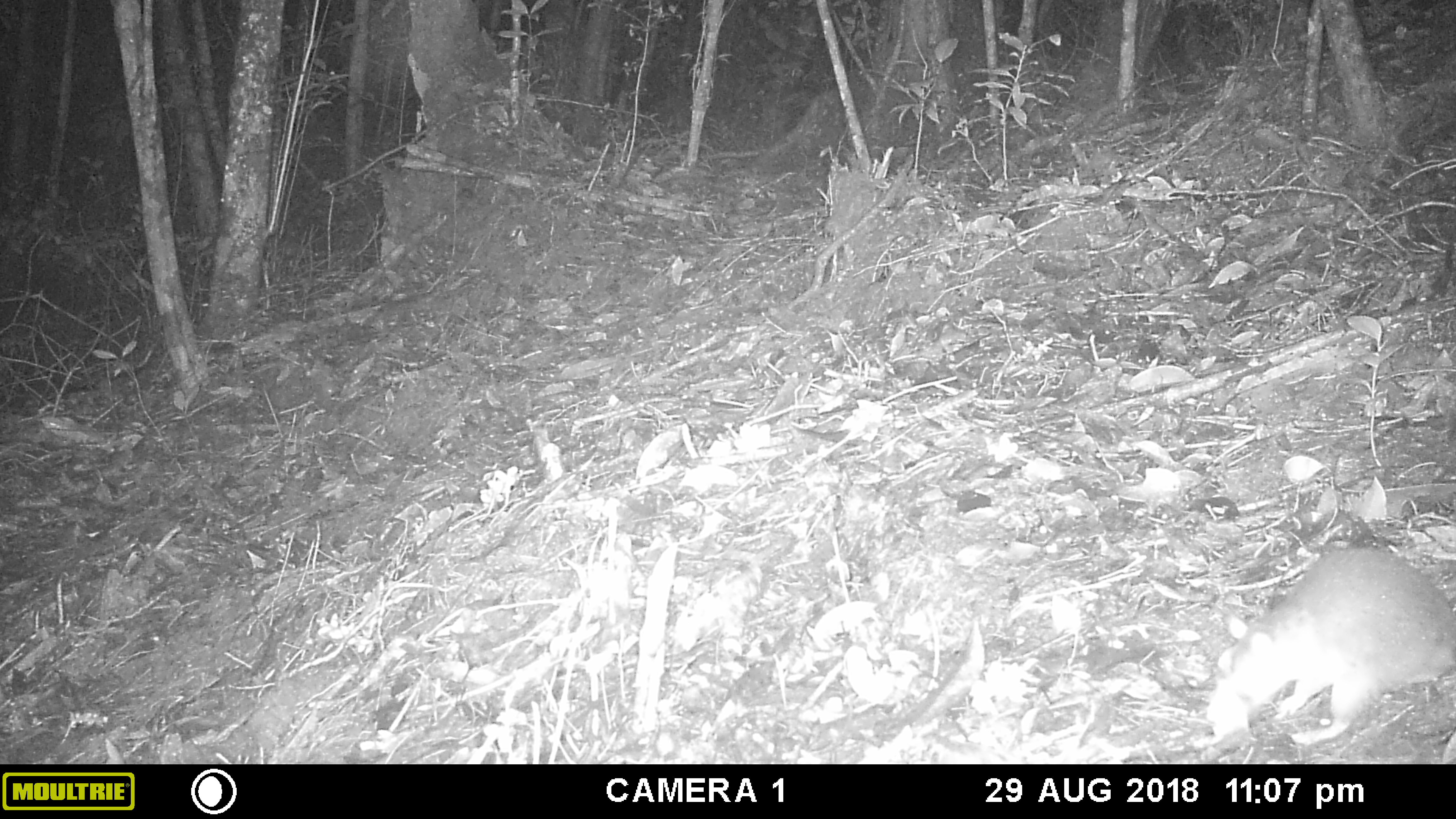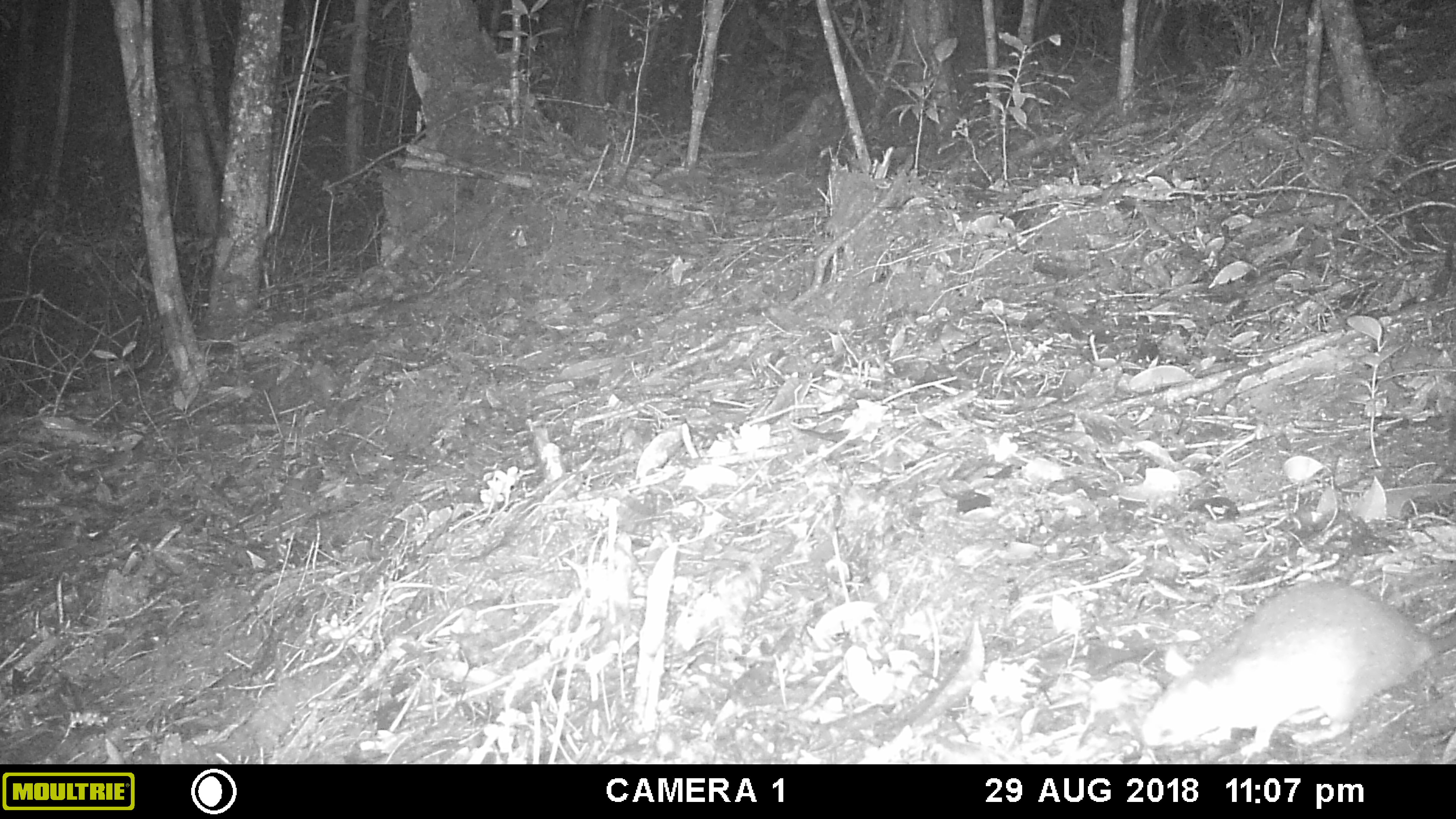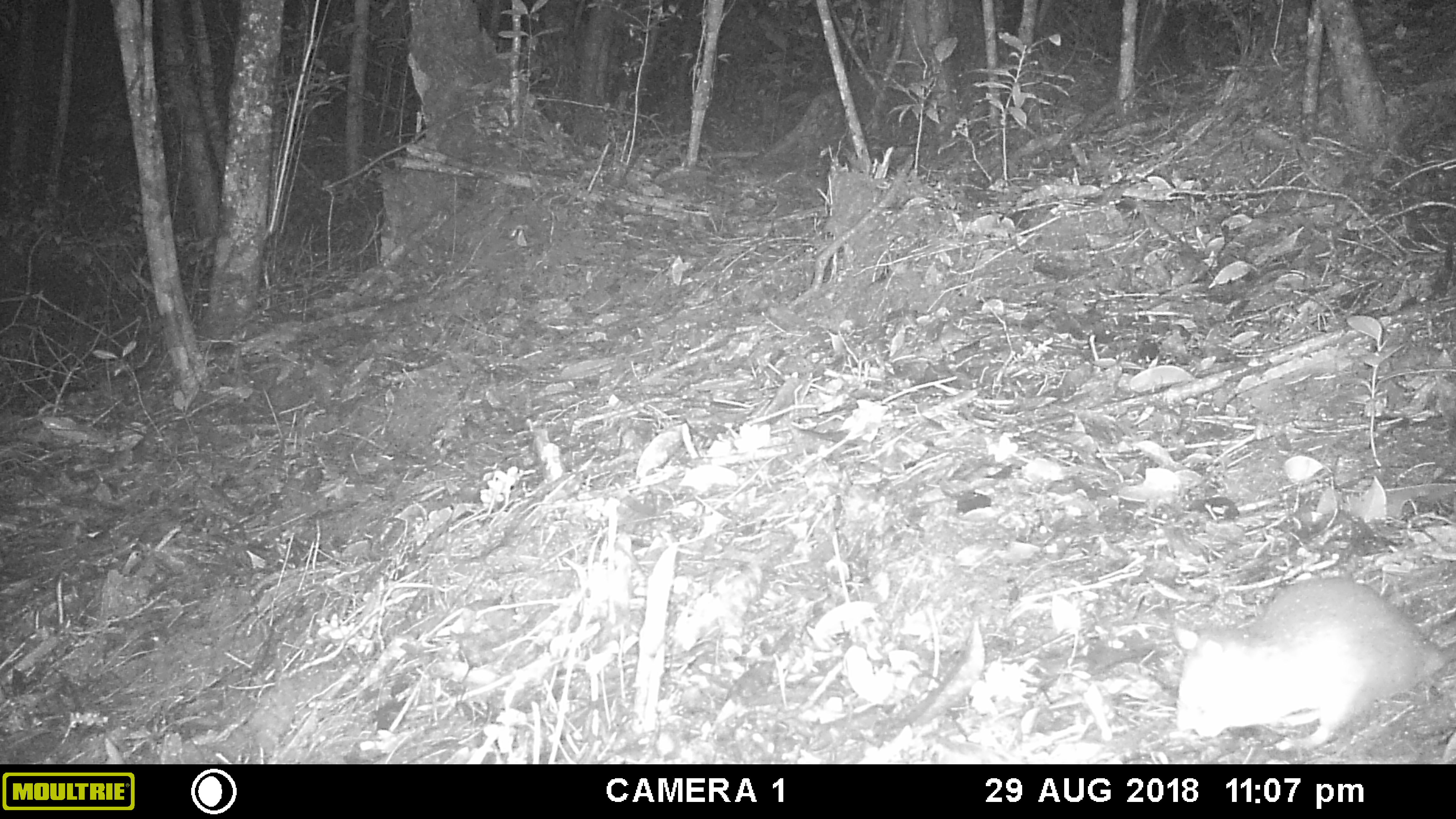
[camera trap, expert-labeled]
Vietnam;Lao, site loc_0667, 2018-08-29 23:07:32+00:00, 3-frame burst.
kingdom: Animalia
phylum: Chordata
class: Mammalia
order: Rodentia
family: Muridae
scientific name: Muridae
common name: old-world mice and rats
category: unidentified murid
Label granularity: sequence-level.